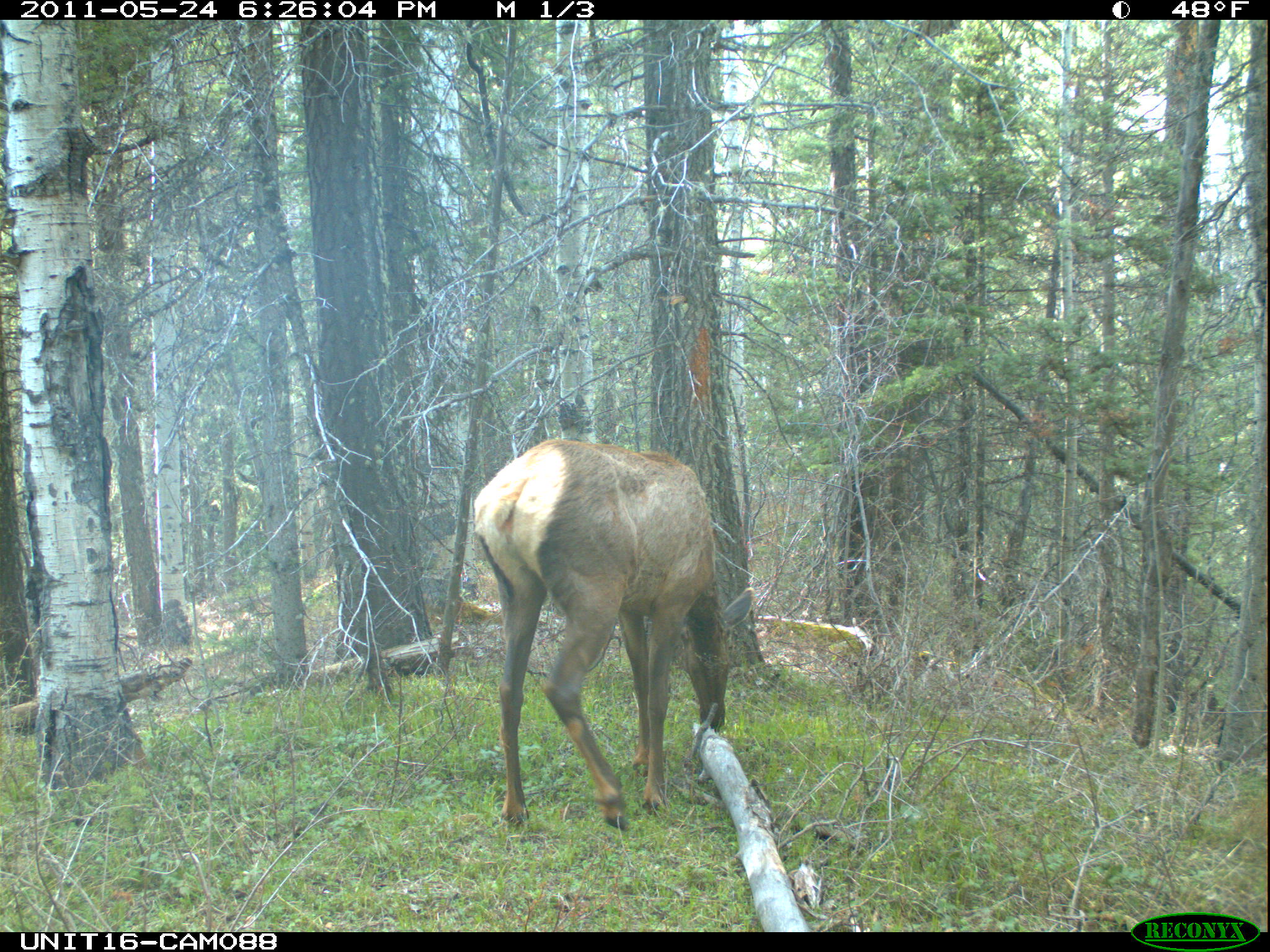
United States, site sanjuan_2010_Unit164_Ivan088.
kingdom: Animalia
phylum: Chordata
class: Mammalia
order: Artiodactyla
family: Cervidae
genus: Cervus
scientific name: Cervus elaphus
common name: red deer